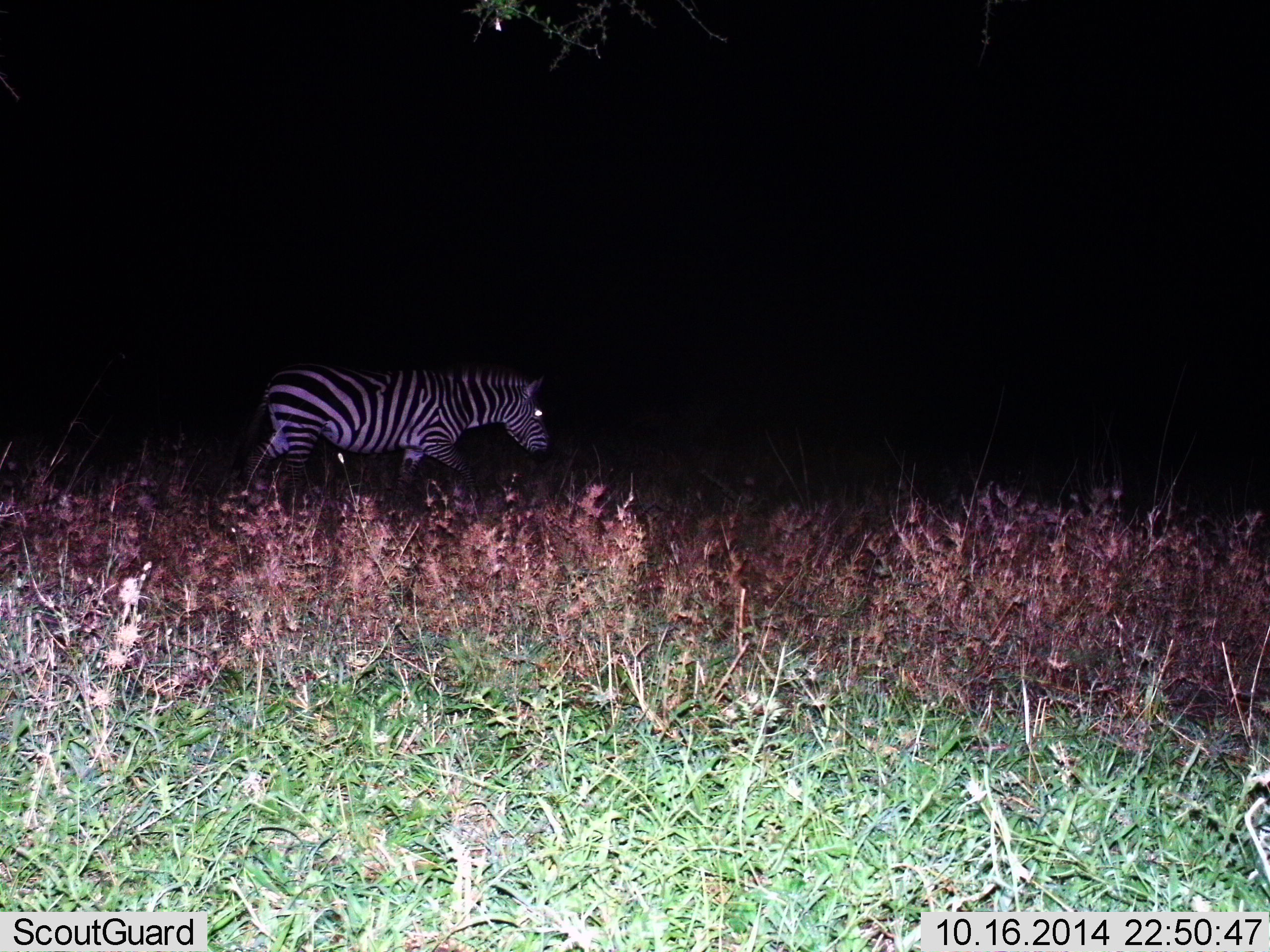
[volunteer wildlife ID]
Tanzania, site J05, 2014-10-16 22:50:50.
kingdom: Animalia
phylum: Chordata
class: Mammalia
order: Perissodactyla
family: Equidae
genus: Equus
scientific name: Equus quagga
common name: plains zebra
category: zebra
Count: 1.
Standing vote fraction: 30%.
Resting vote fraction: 0%.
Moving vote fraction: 70%.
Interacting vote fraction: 0%.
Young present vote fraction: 0%.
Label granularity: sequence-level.